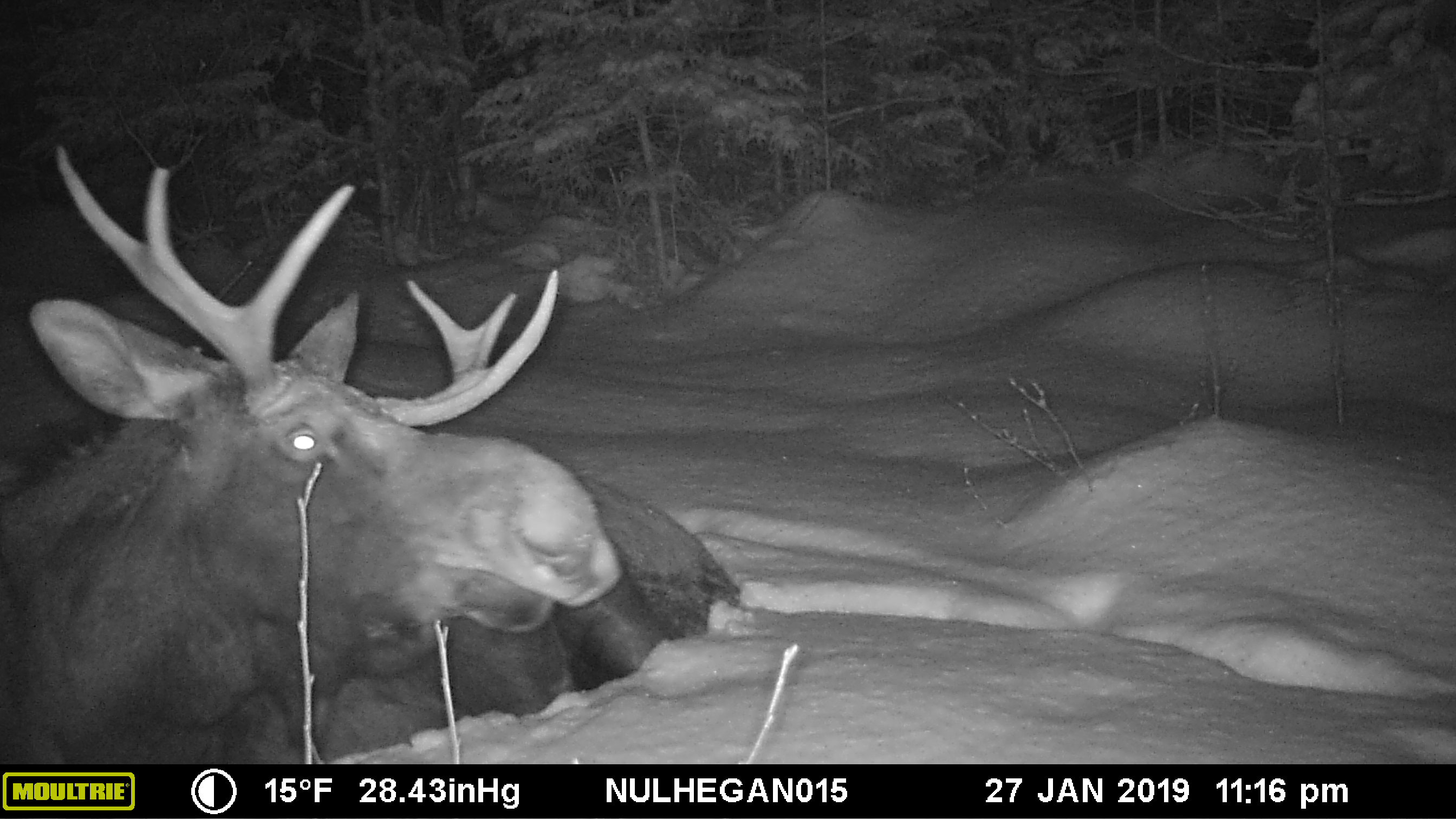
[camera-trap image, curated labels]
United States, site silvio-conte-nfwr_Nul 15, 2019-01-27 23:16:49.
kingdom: Animalia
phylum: Chordata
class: Mammalia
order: Artiodactyla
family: Cervidae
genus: Alces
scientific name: Alces alces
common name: moose